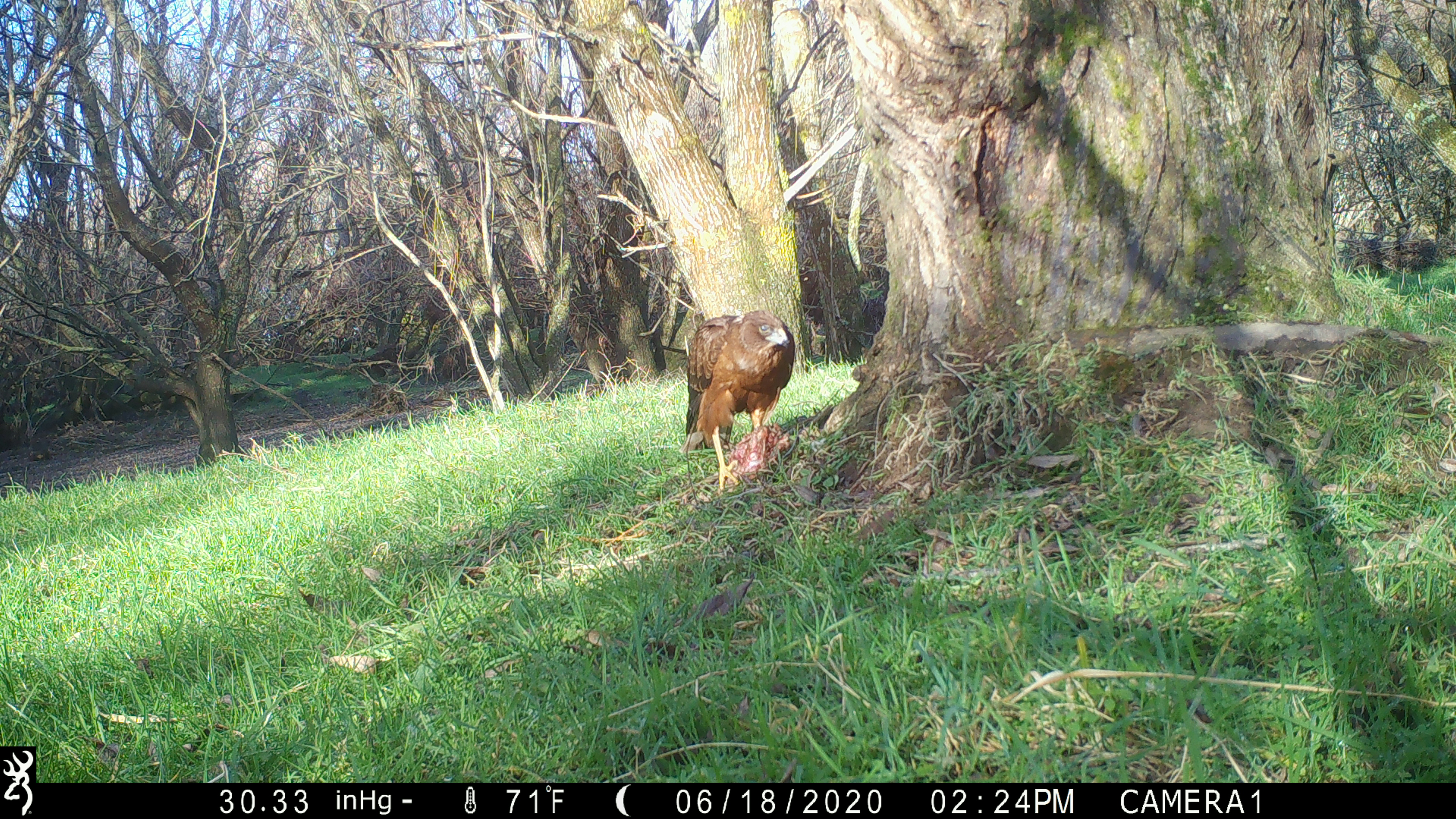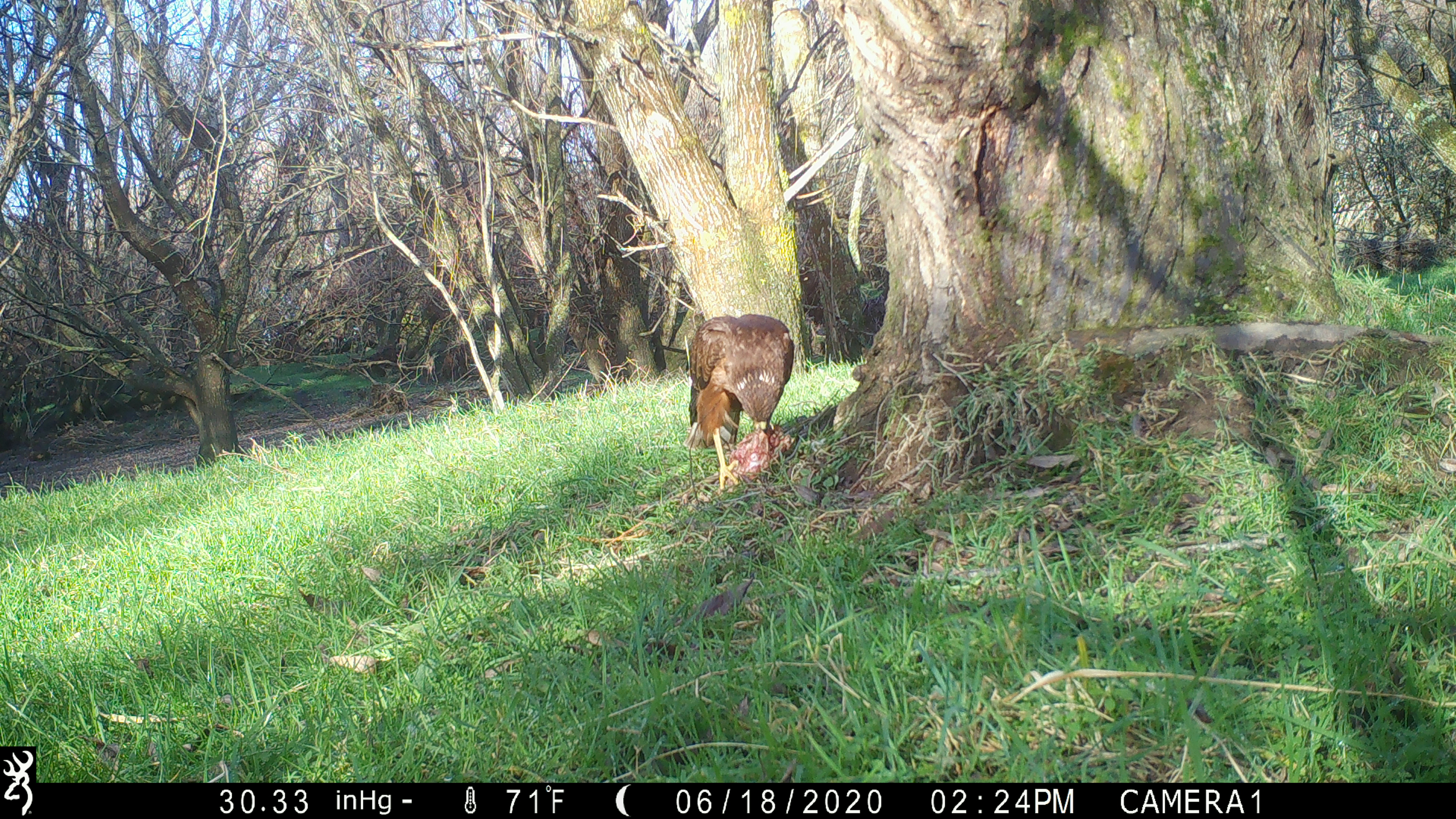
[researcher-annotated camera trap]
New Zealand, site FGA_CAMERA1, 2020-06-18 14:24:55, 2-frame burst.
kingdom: Animalia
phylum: Chordata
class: Aves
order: Accipitriformes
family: Accipitridae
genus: Circus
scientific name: Circus approximans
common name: swamp harrier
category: harrier